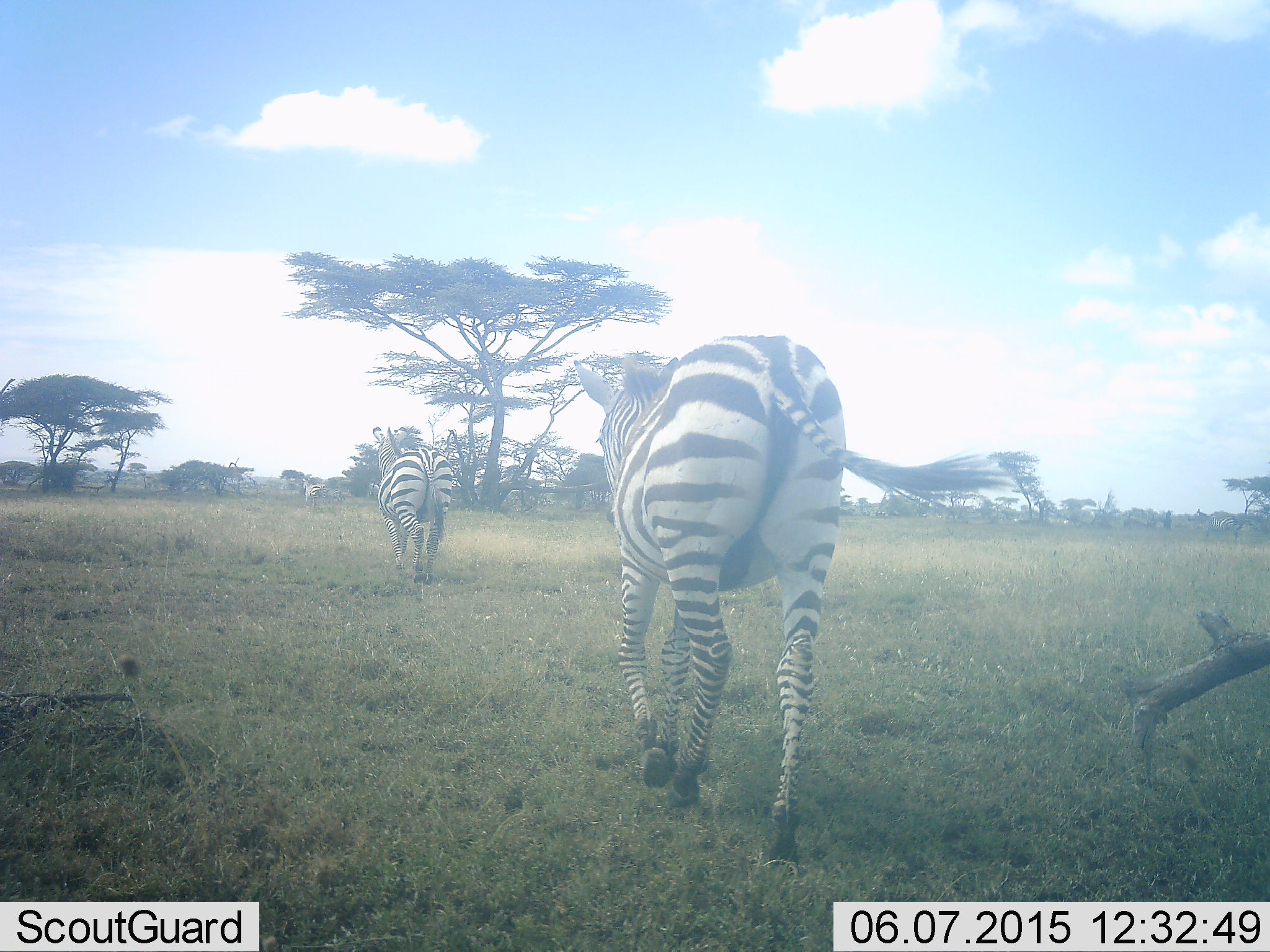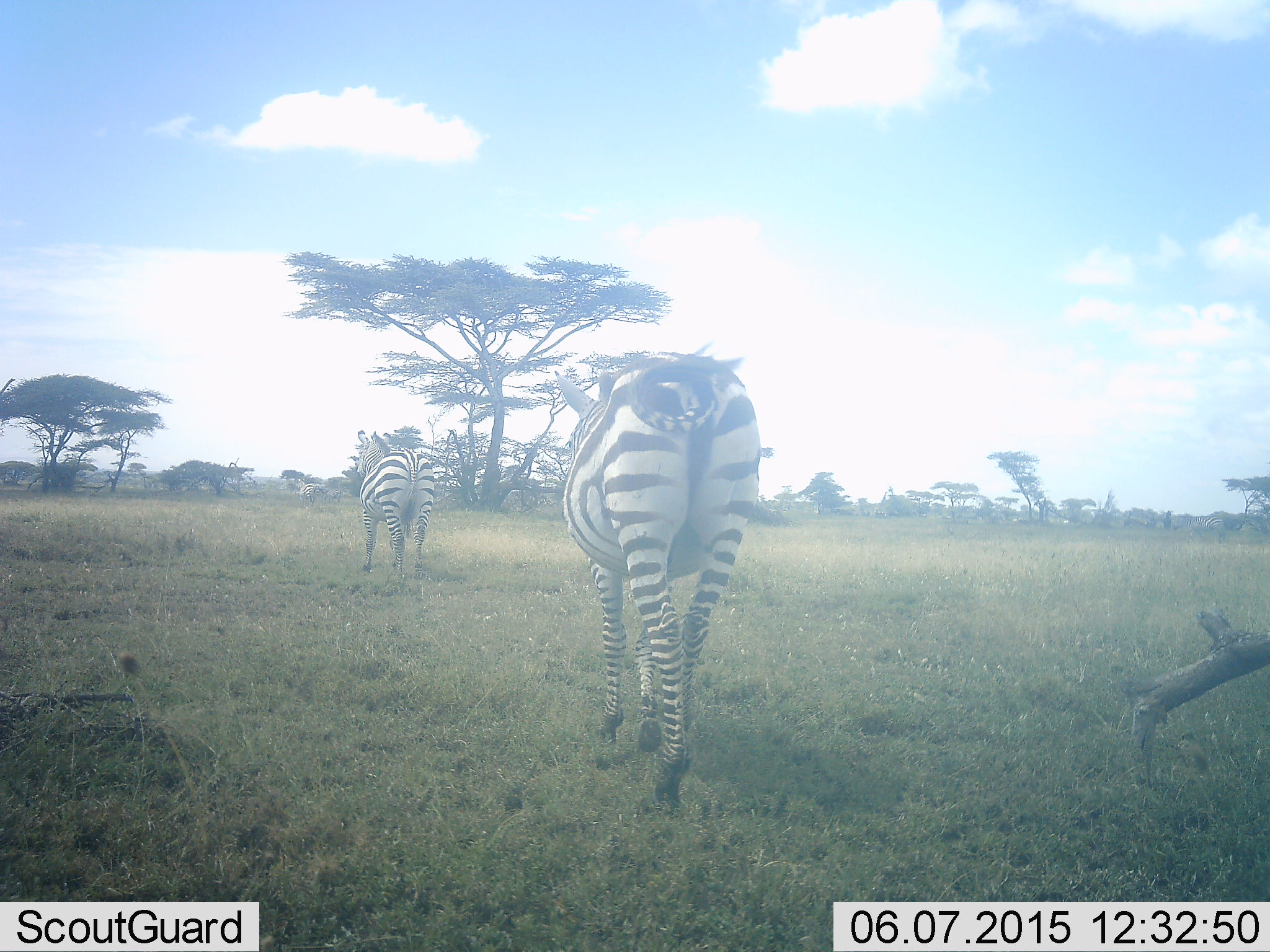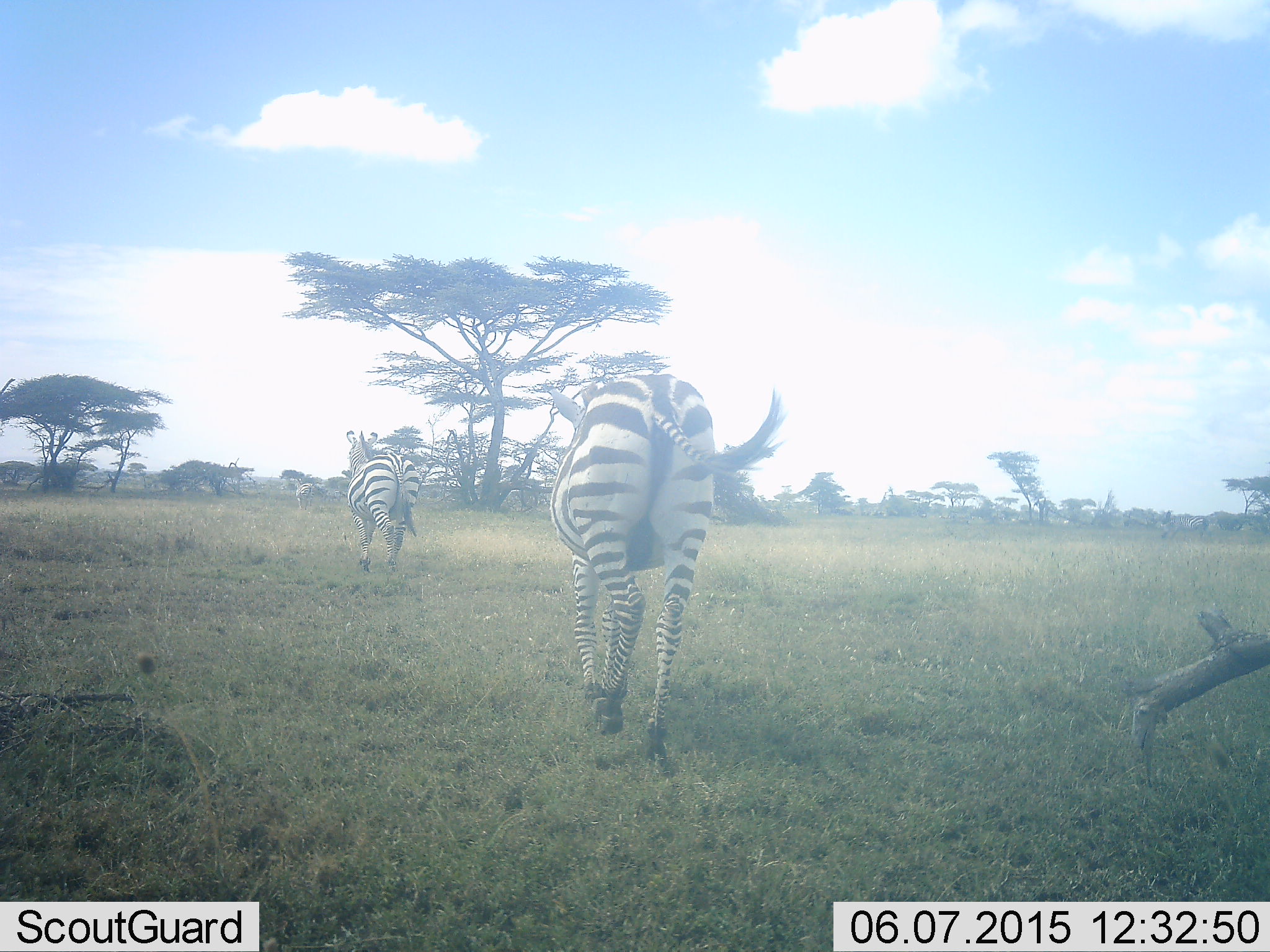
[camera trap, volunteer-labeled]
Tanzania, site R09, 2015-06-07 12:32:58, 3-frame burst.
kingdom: Animalia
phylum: Chordata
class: Mammalia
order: Perissodactyla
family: Equidae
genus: Equus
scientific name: Equus quagga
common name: plains zebra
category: zebra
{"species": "zebra (plains zebra) (Equus quagga)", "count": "3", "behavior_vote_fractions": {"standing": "10%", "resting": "0%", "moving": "90%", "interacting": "0%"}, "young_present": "0%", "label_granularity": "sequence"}